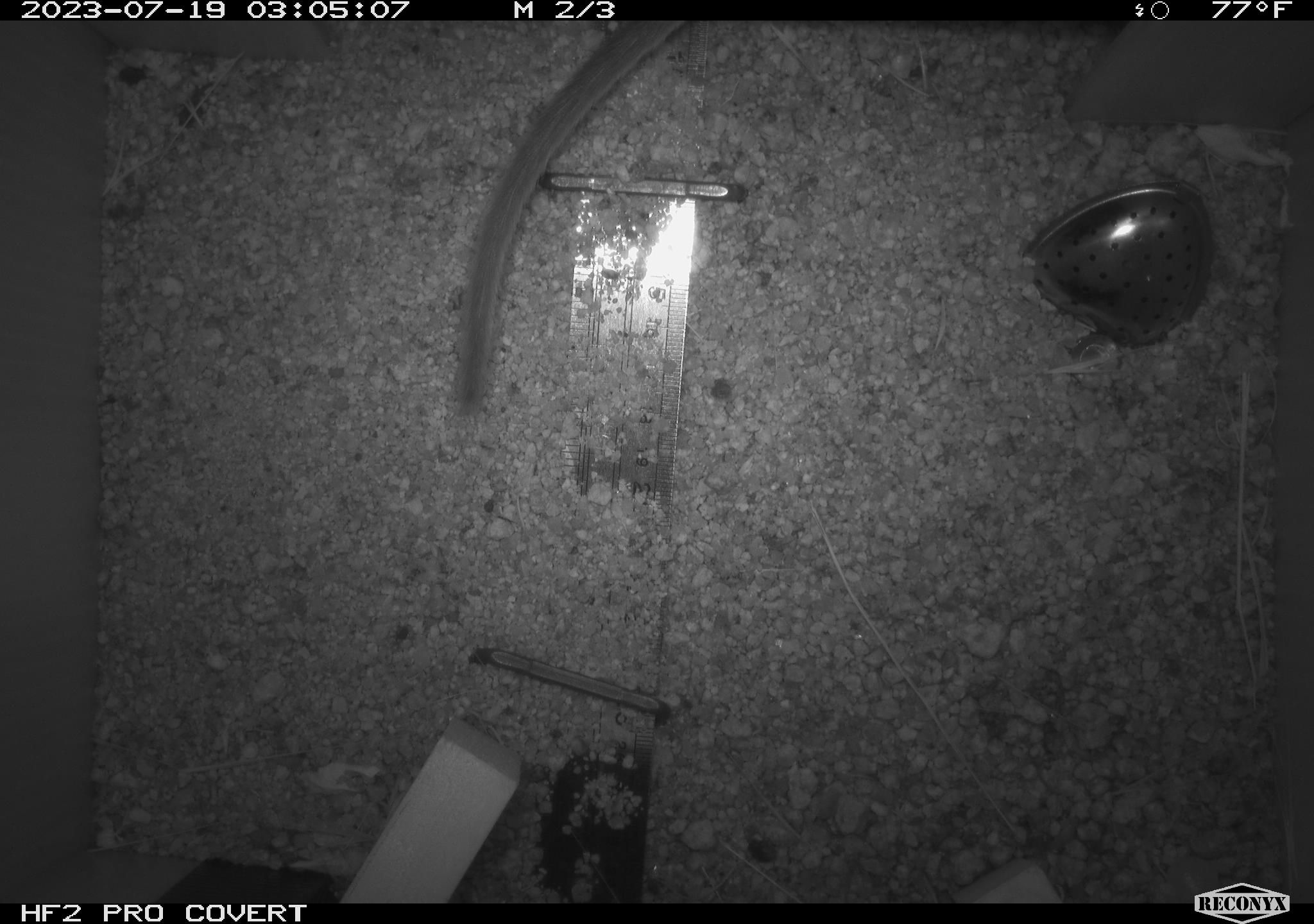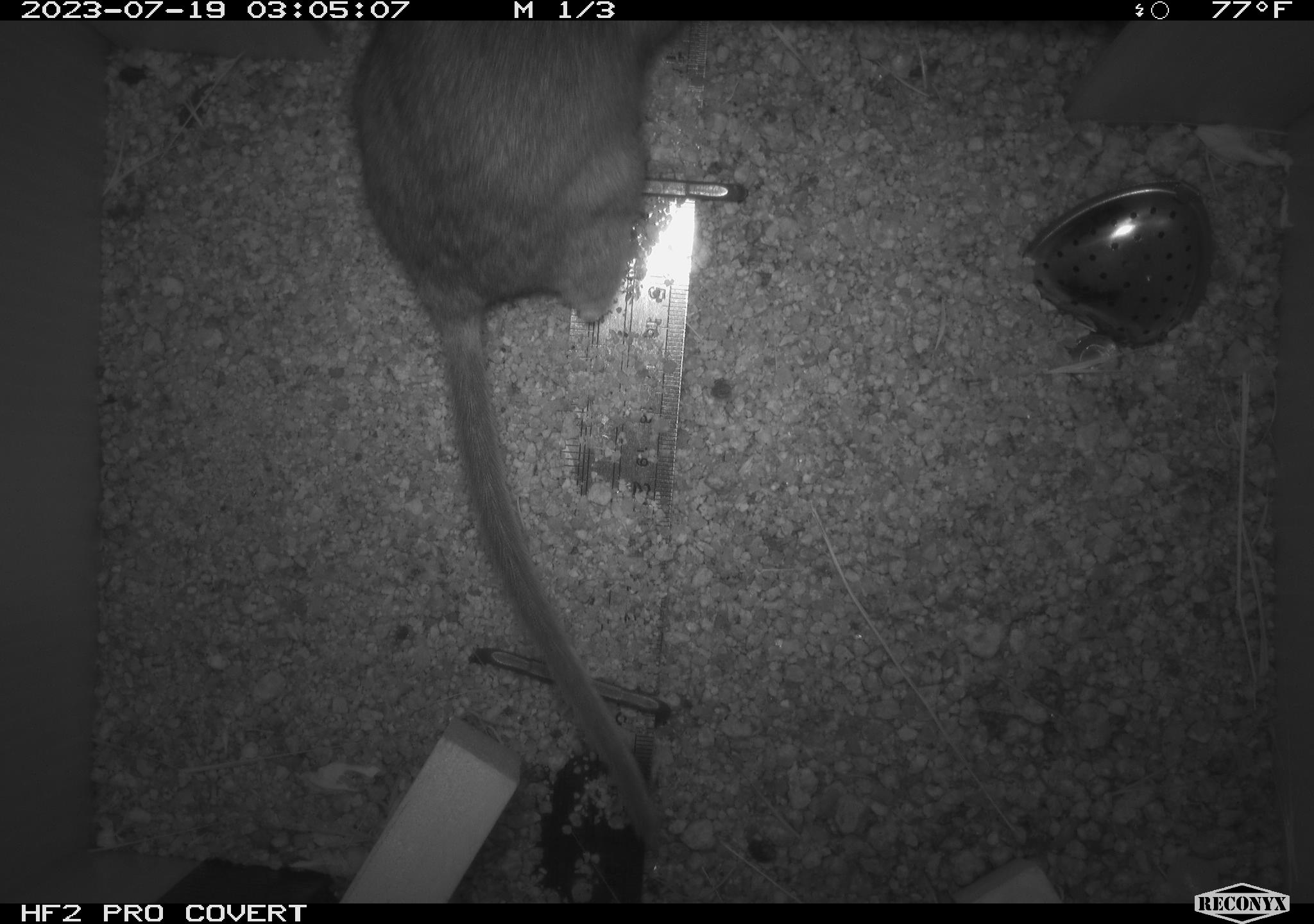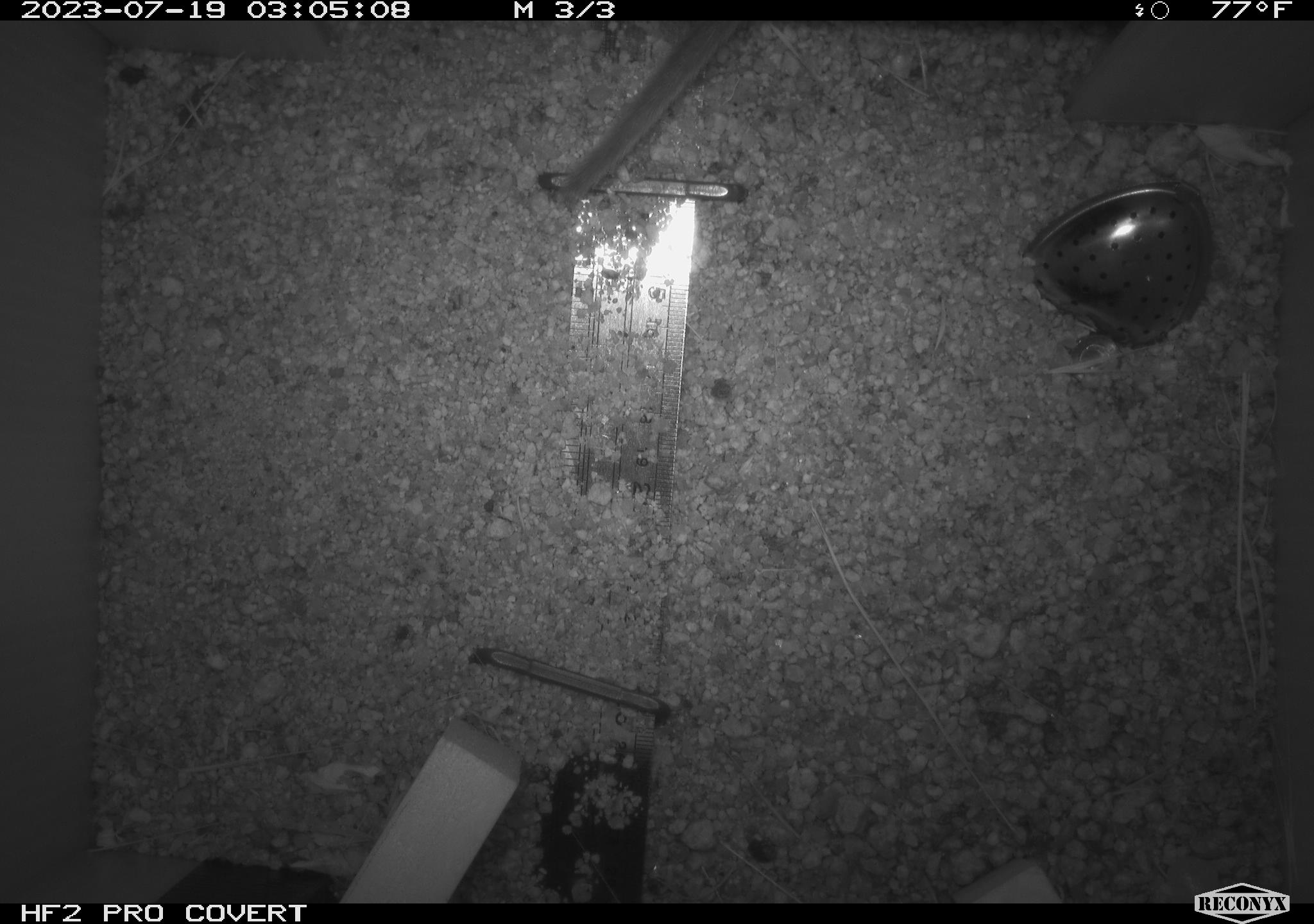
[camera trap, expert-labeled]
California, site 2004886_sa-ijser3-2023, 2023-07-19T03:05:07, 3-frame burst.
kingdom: Animalia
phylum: Chordata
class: Mammalia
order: Rodentia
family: Cricetidae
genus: Neotoma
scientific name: Neotoma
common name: pack rat or woodrat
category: neotoma species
Neotoma species (pack rat or woodrat) (Neotoma).